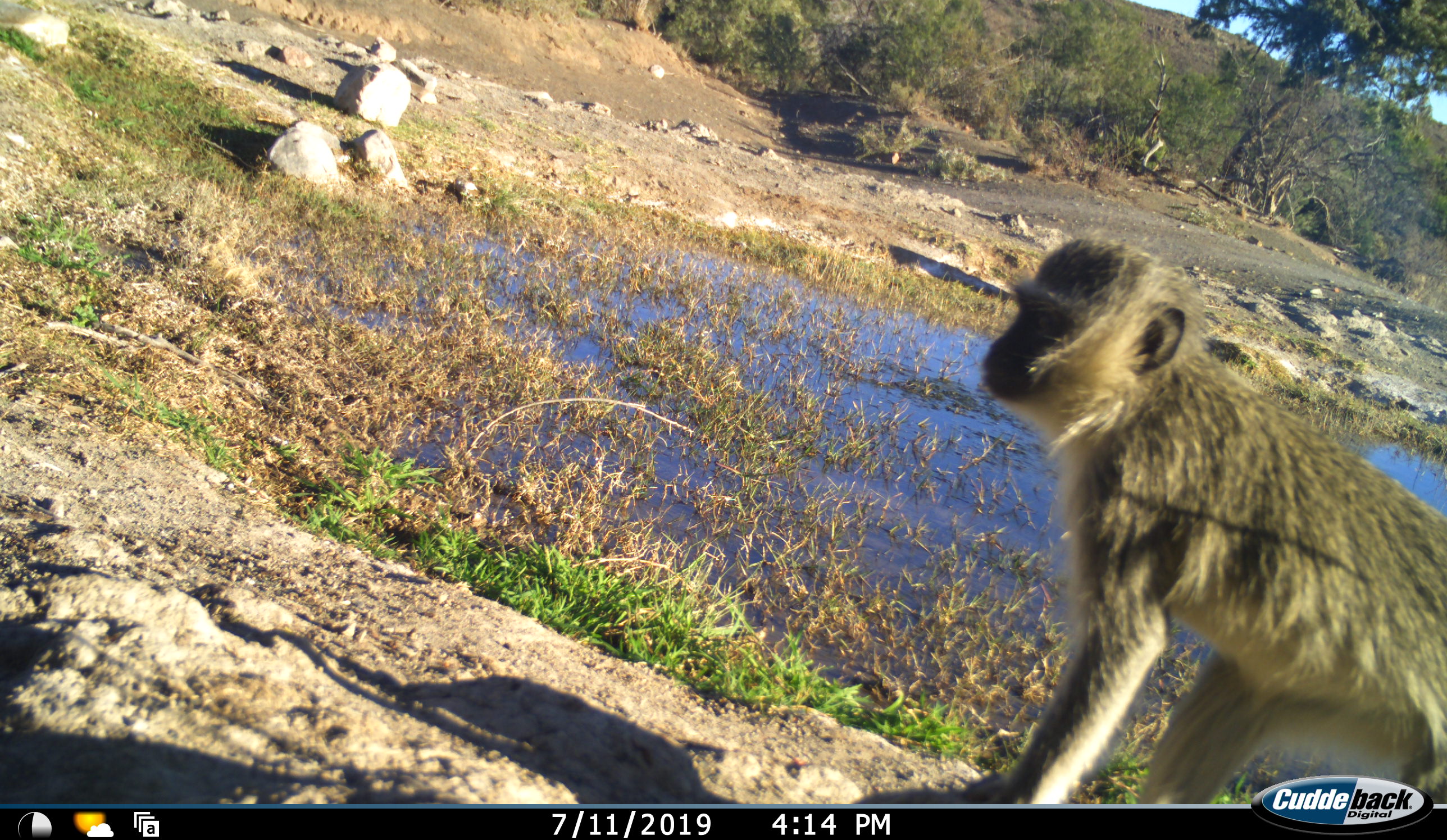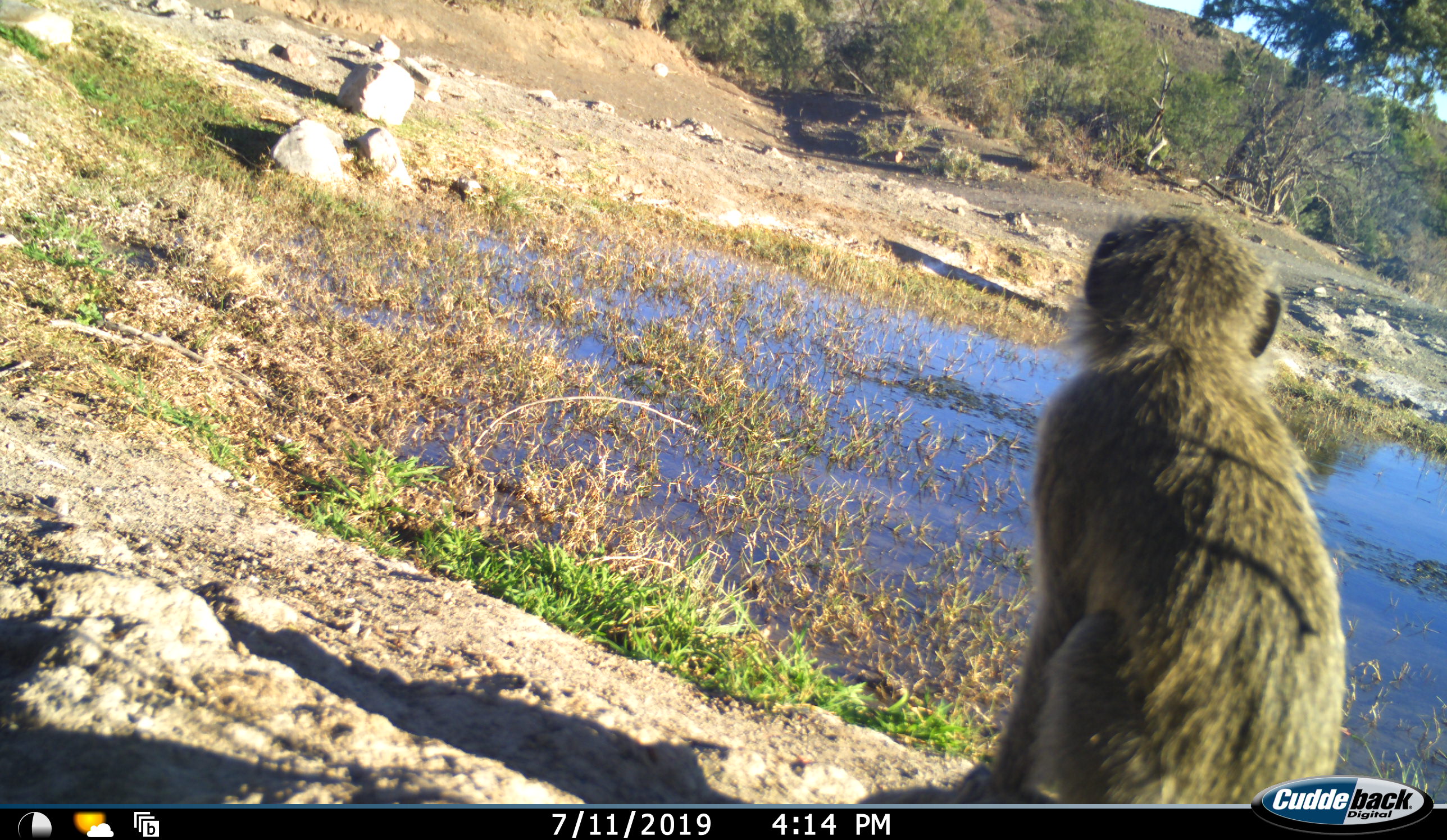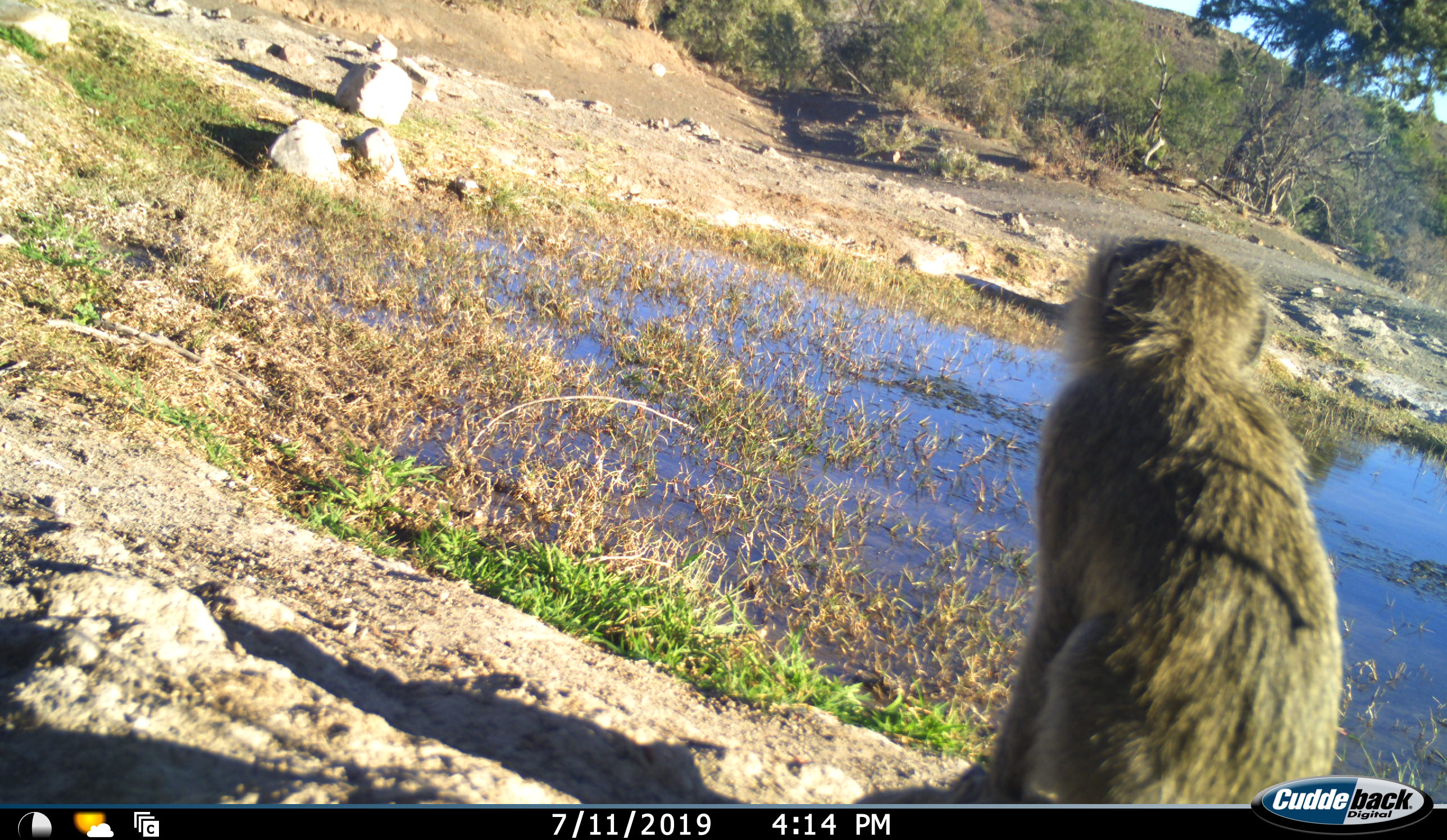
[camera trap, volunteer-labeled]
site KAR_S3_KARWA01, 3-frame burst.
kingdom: Animalia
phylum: Chordata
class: Mammalia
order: Primates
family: Cercopithecidae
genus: Chlorocebus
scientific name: Chlorocebus pygerythrus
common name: vervet monkey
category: monkeyvervet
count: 1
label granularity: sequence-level